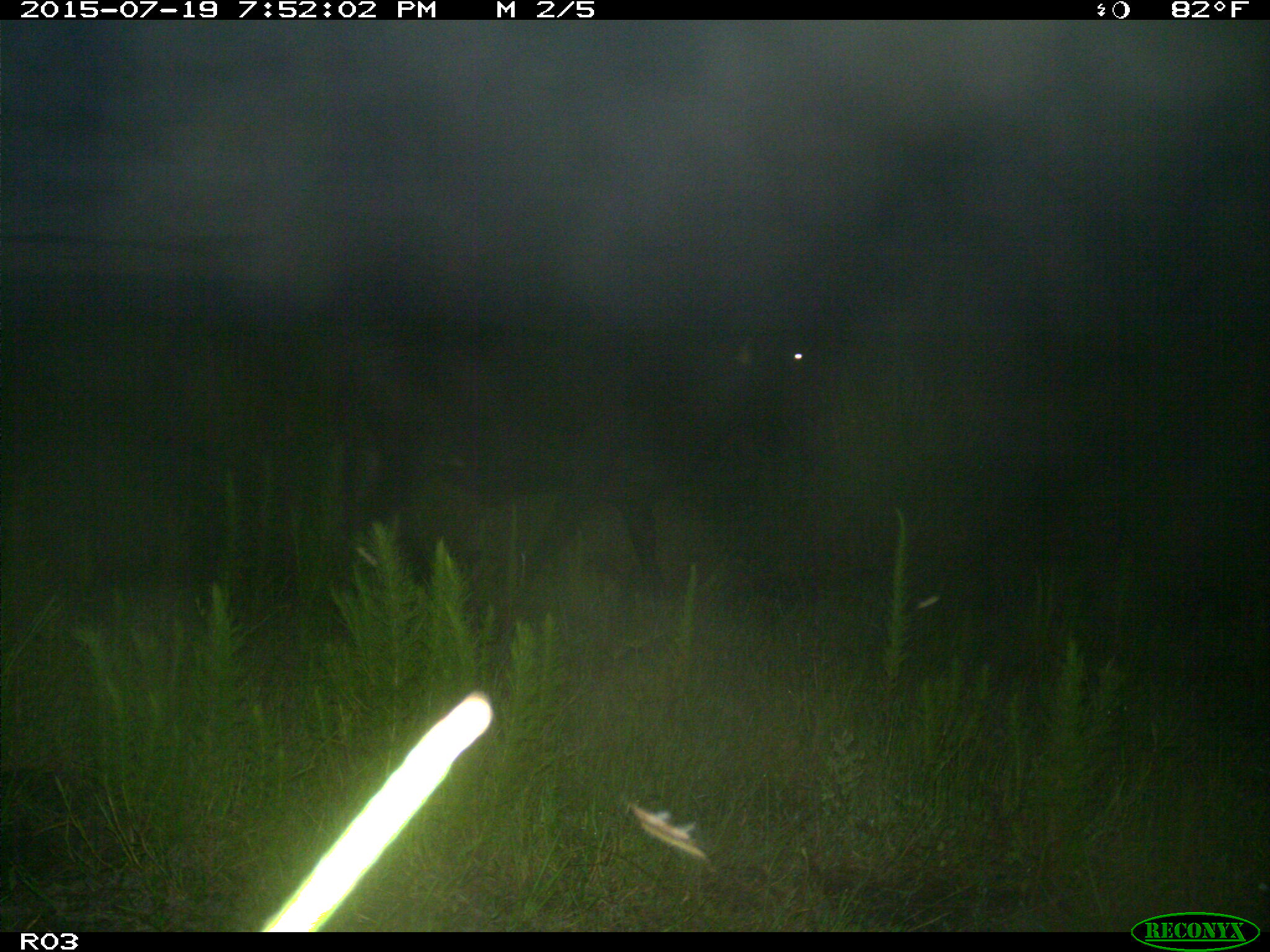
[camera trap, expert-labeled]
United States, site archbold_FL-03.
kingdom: Animalia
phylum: Chordata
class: Mammalia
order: Artiodactyla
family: Bovidae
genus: Bos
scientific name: Bos taurus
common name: domestic cow